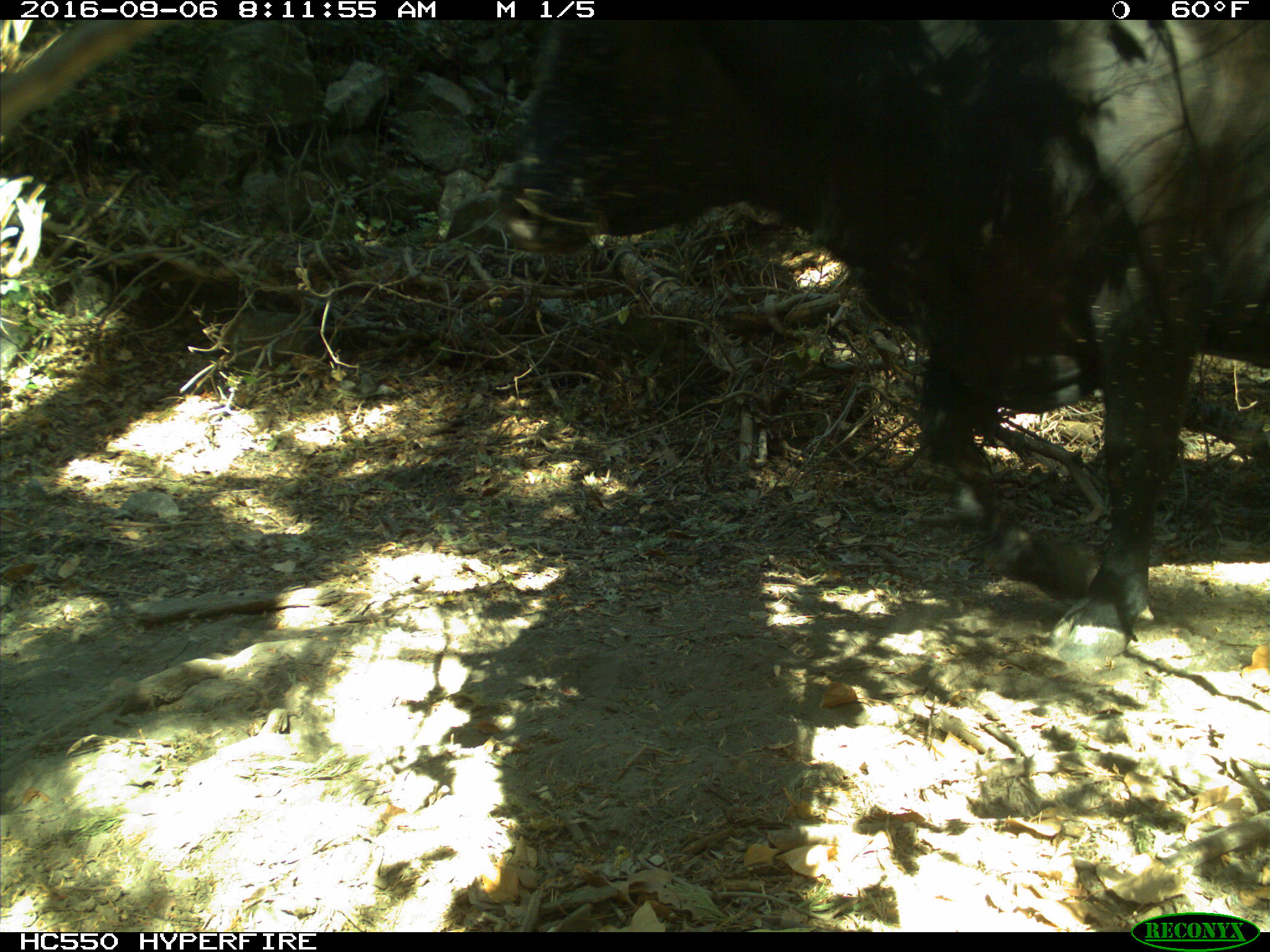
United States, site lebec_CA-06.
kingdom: Animalia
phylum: Chordata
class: Mammalia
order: Artiodactyla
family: Bovidae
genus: Bos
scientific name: Bos taurus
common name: domestic cow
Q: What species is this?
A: Bos taurus (domestic cow).